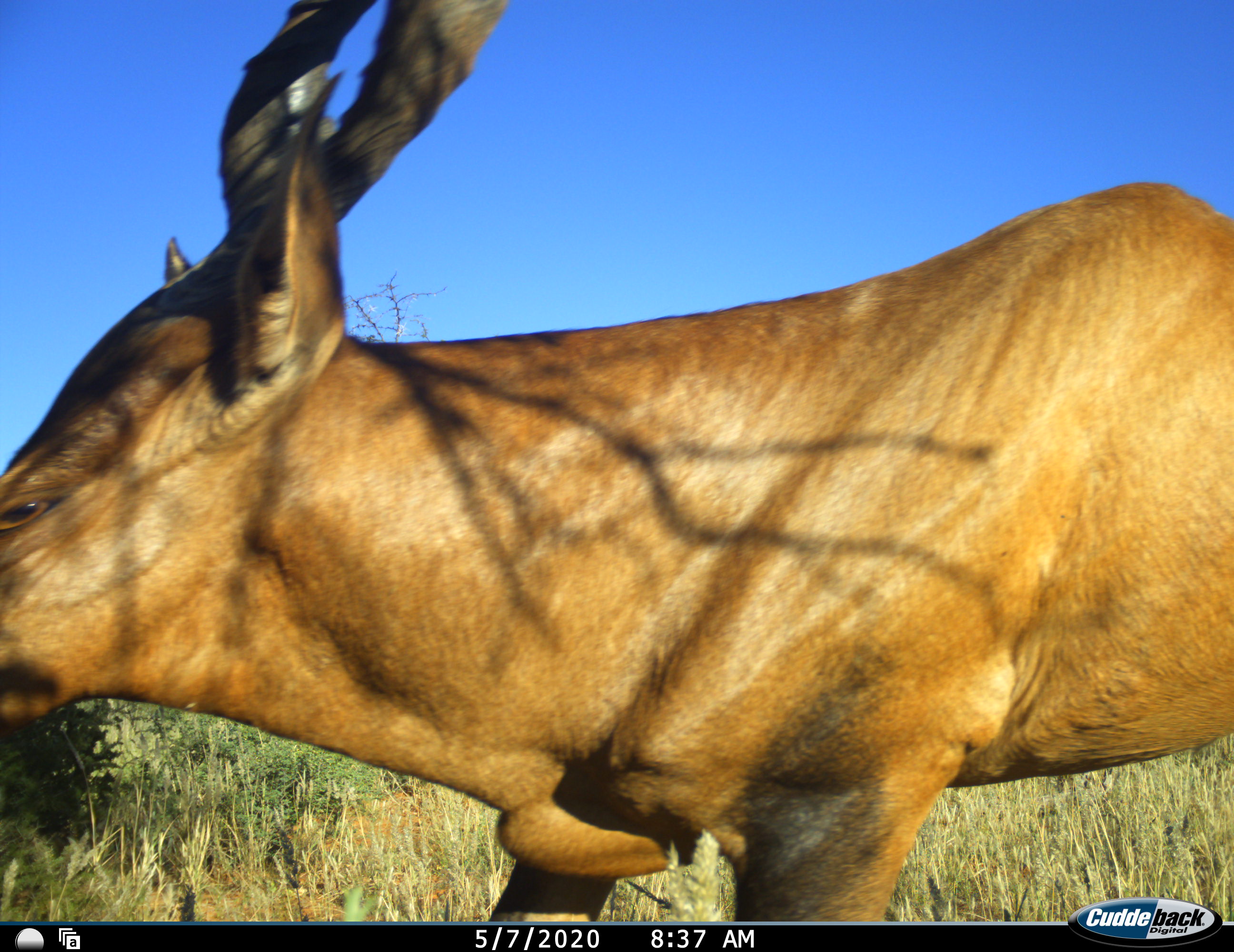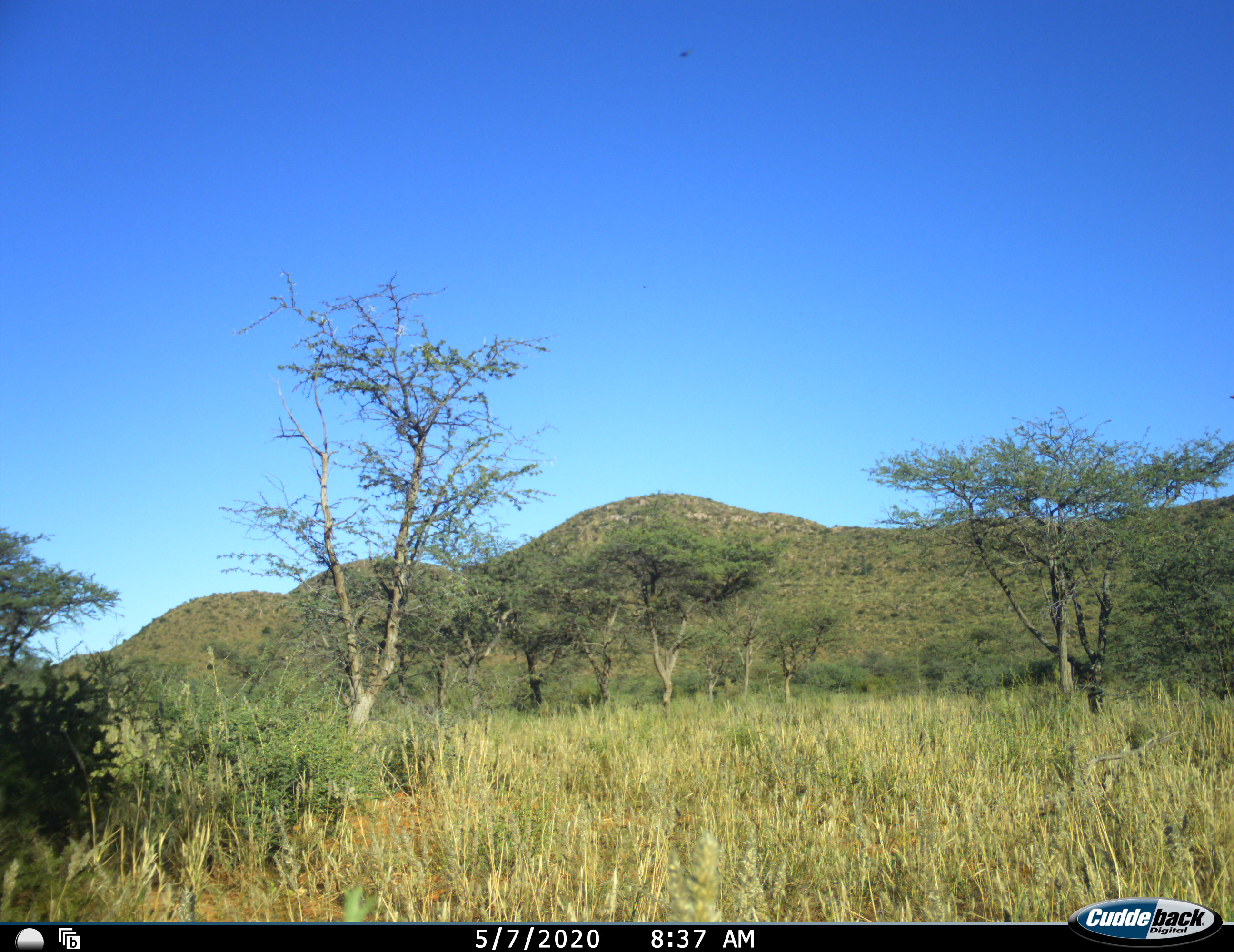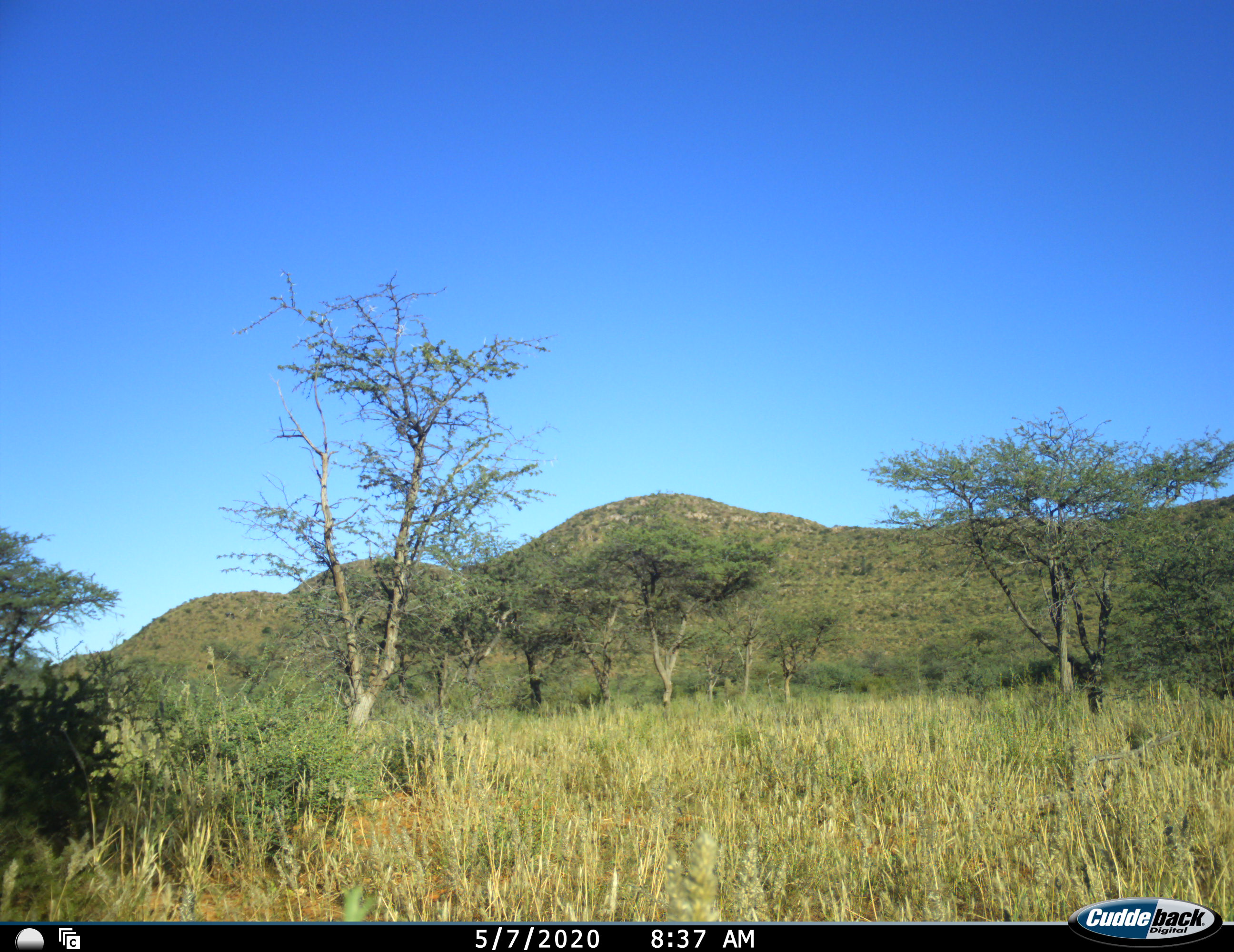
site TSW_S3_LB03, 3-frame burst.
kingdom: Animalia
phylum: Chordata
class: Mammalia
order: Artiodactyla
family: Bovidae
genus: Alcelaphus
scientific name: Alcelaphus buselaphus caama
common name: red hartebeest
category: hartebeestred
Hartebeestred (red hartebeest) (Alcelaphus buselaphus caama), count 1. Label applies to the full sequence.